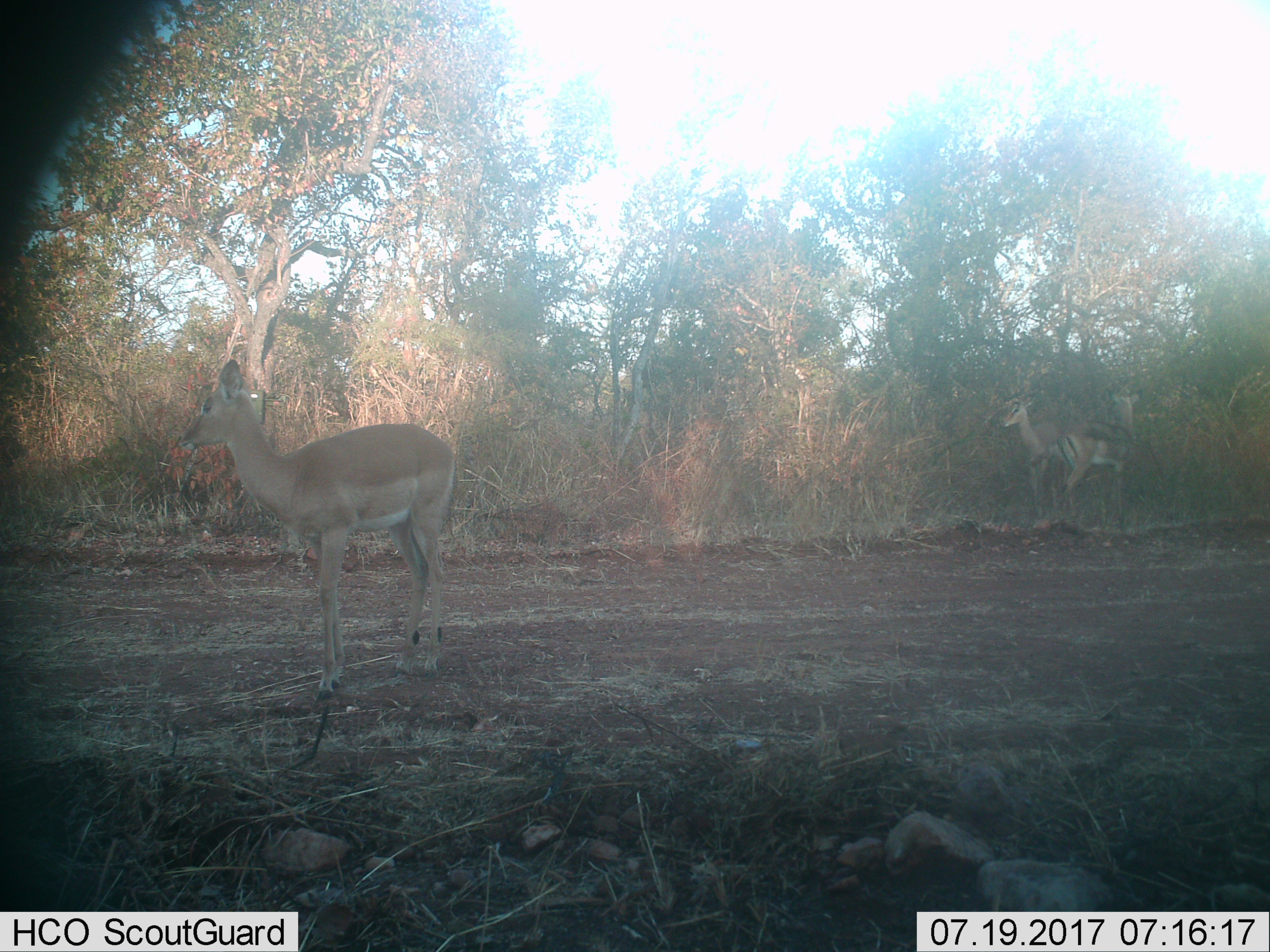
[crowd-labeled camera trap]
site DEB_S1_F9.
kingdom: Animalia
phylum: Chordata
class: Mammalia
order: Artiodactyla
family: Bovidae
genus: Aepyceros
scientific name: Aepyceros melampus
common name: impala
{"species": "impala (Aepyceros melampus)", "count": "3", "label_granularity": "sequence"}